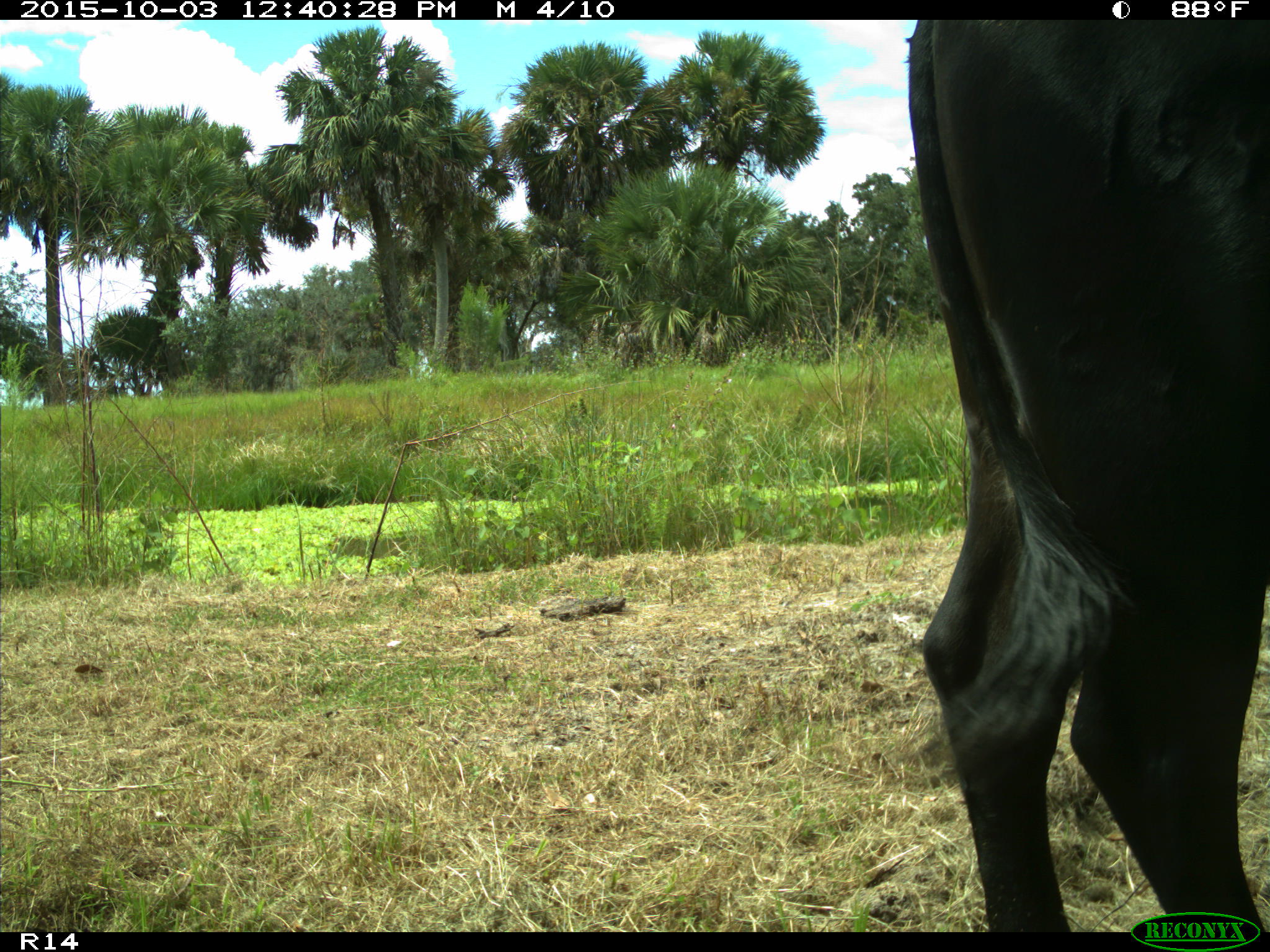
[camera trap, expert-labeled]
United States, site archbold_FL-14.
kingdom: Animalia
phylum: Chordata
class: Mammalia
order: Artiodactyla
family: Bovidae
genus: Bos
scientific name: Bos taurus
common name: domestic cow